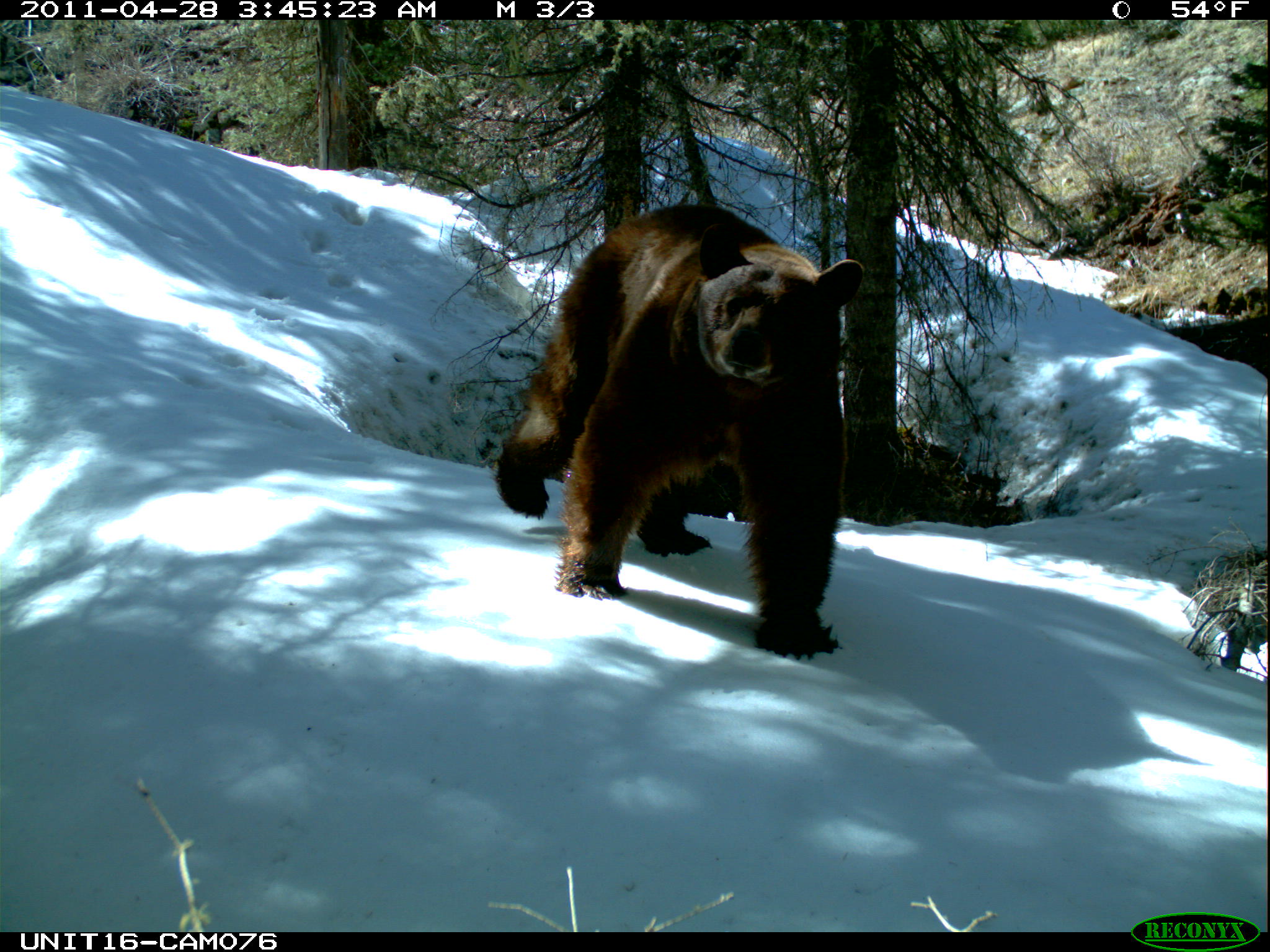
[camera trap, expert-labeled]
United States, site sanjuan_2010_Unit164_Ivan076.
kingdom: Animalia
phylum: Chordata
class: Mammalia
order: Carnivora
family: Ursidae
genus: Ursus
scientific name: Ursus americanus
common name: american black bear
Ursus americanus (american black bear).